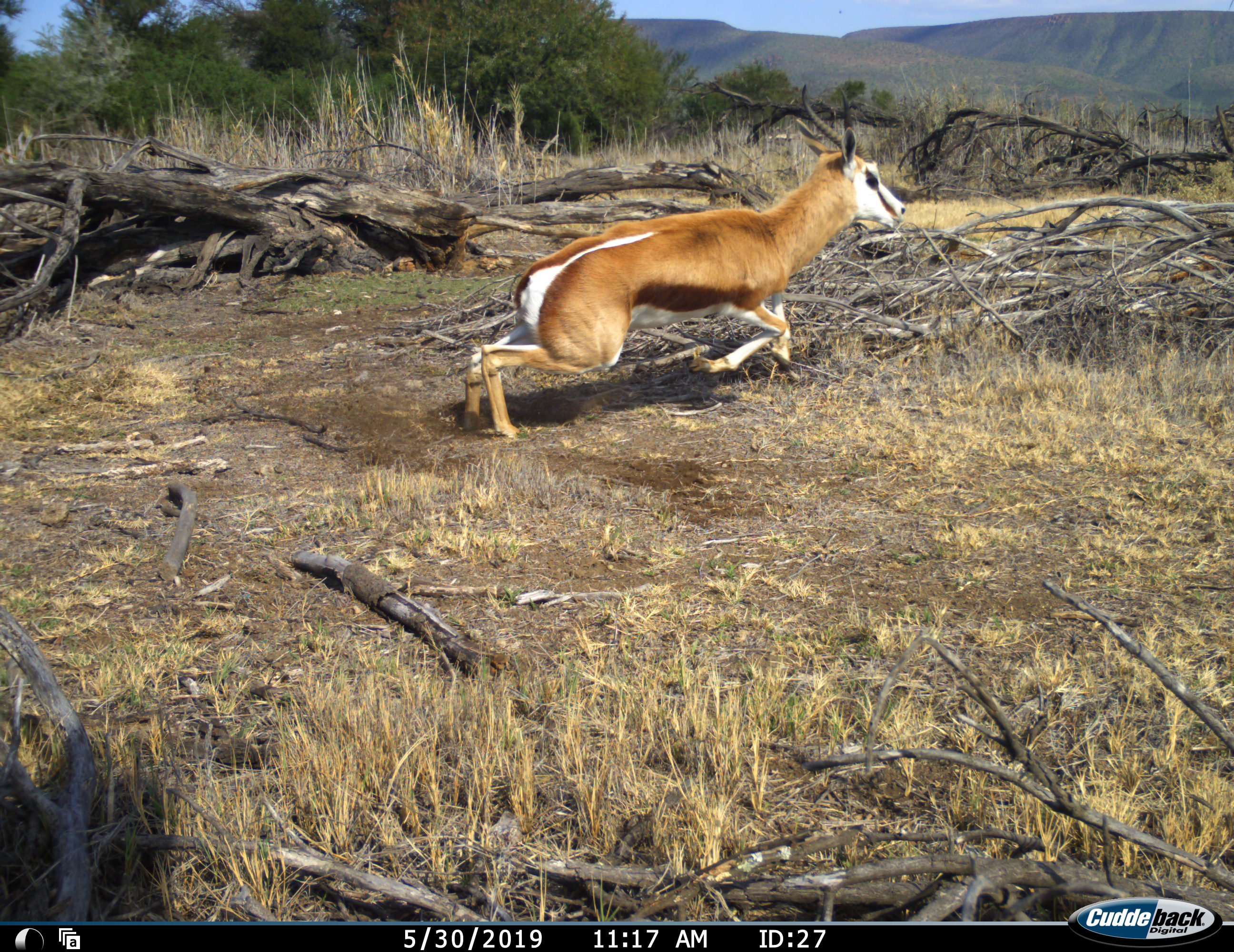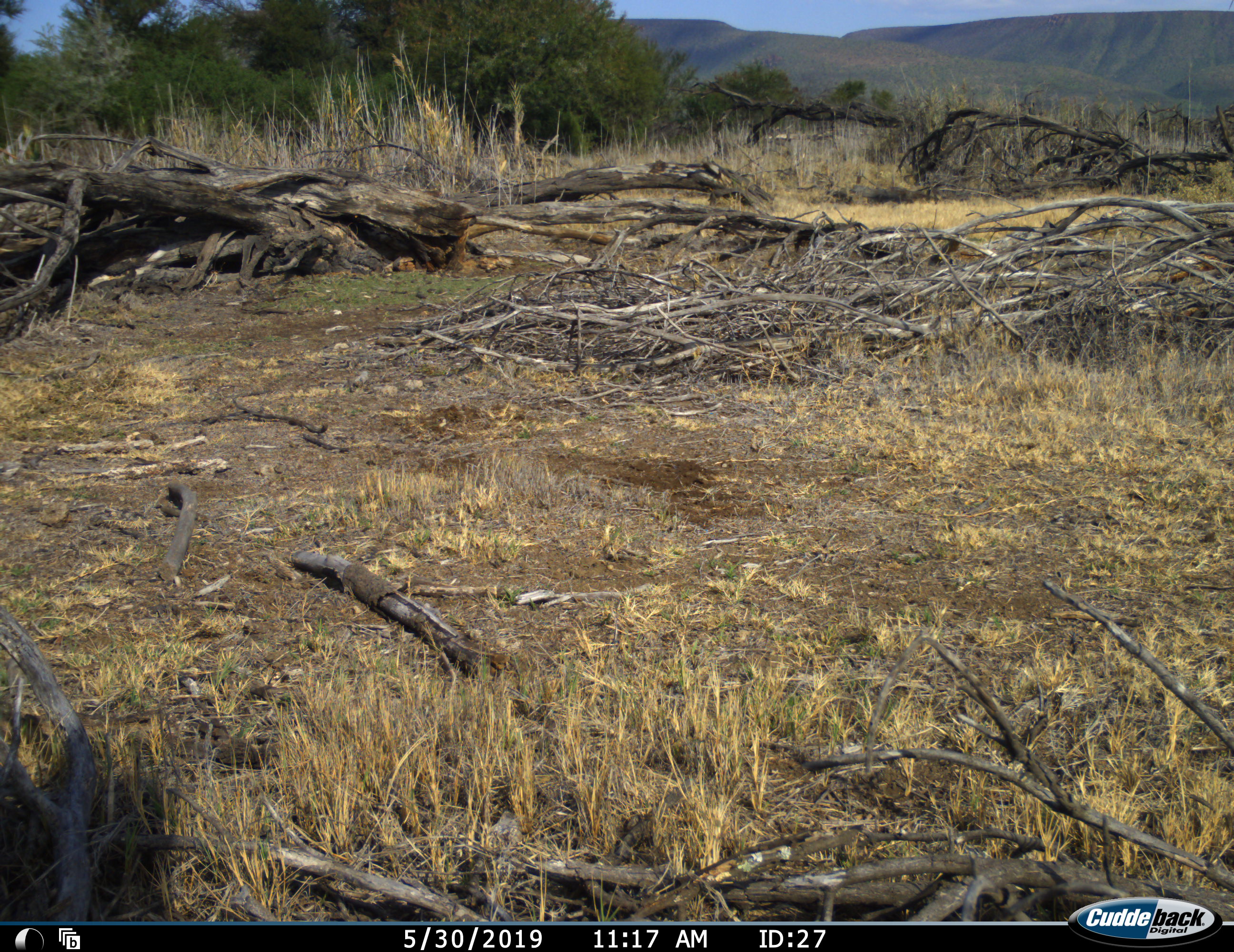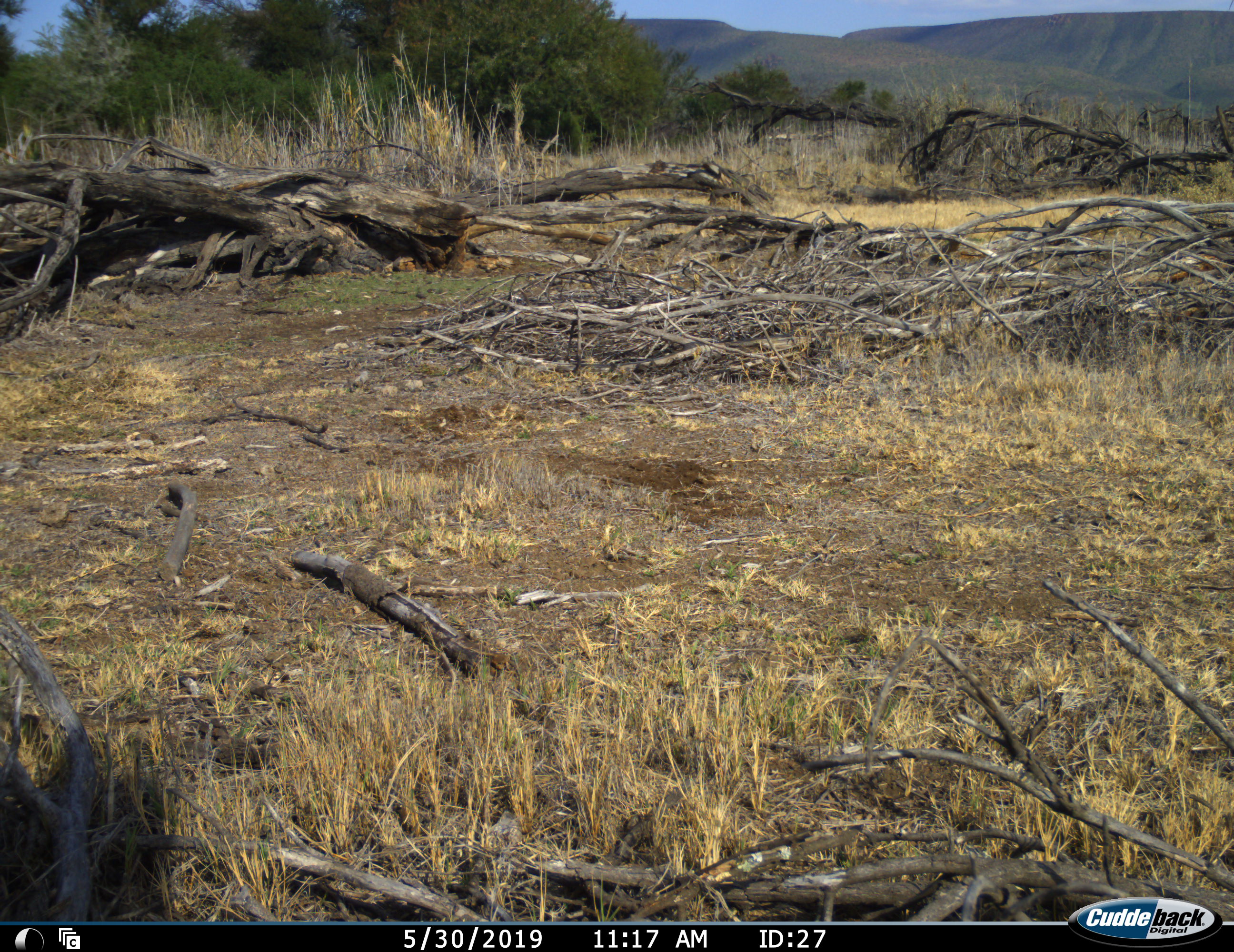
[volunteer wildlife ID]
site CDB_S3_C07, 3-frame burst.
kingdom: Animalia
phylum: Chordata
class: Mammalia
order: Artiodactyla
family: Bovidae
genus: Antidorcas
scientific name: Antidorcas marsupialis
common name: springbok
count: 1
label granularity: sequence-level